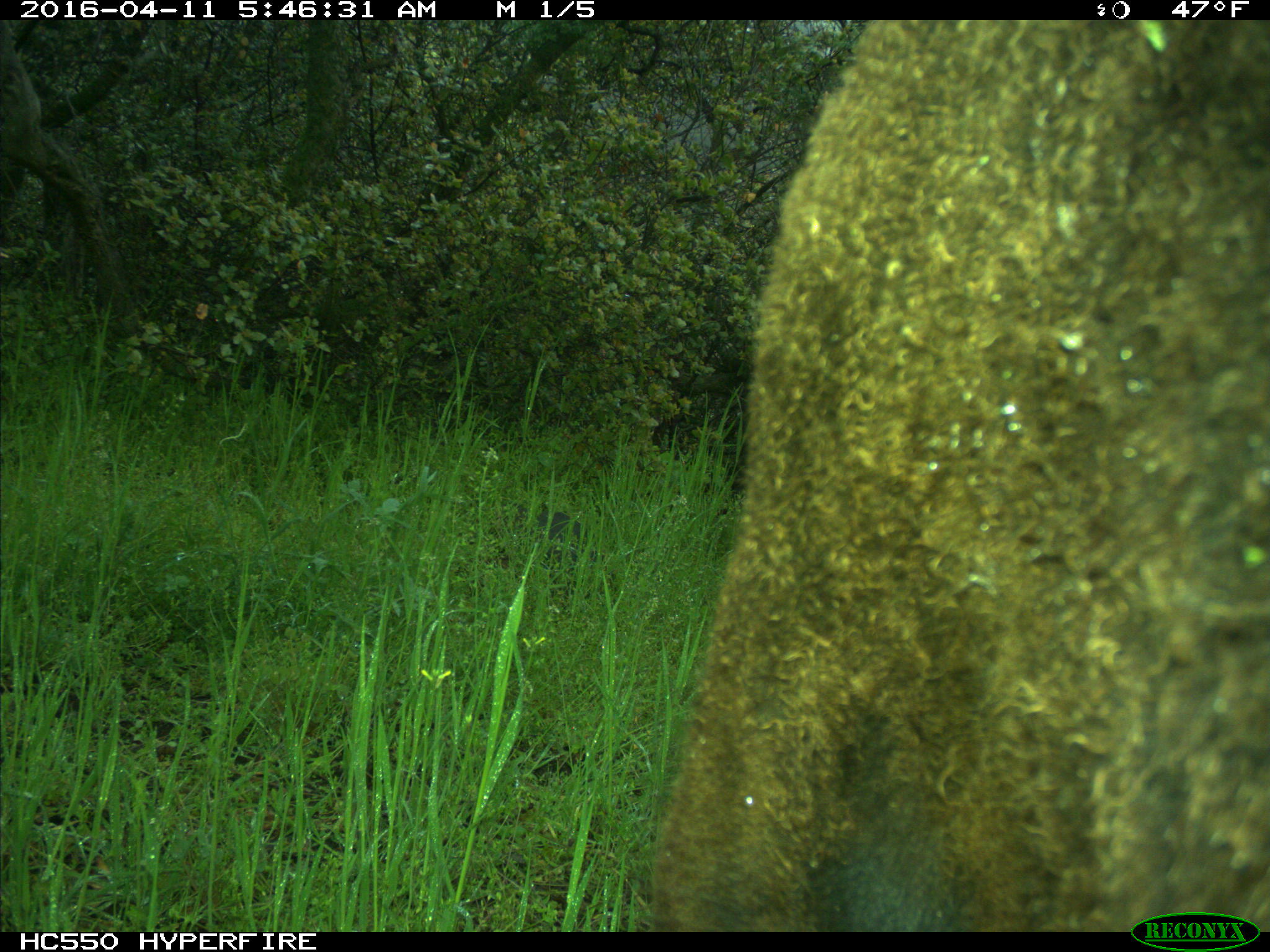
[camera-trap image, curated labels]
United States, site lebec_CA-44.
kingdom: Animalia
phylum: Chordata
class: Mammalia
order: Artiodactyla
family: Bovidae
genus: Bos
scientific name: Bos taurus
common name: domestic cow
Bos taurus (domestic cow).